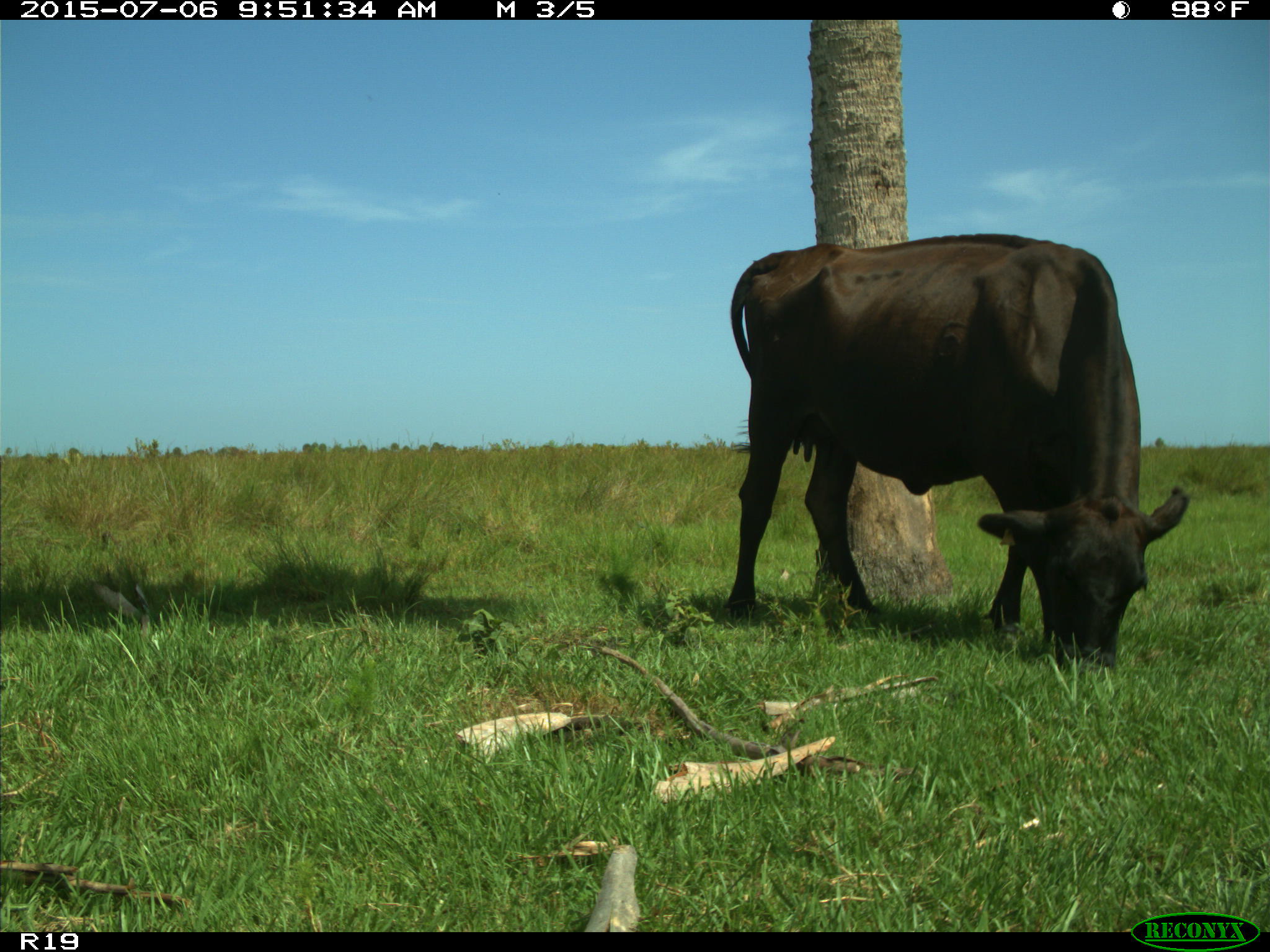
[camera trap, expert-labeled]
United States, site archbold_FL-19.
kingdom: Animalia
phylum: Chordata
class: Mammalia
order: Artiodactyla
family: Bovidae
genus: Bos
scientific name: Bos taurus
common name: domestic cow